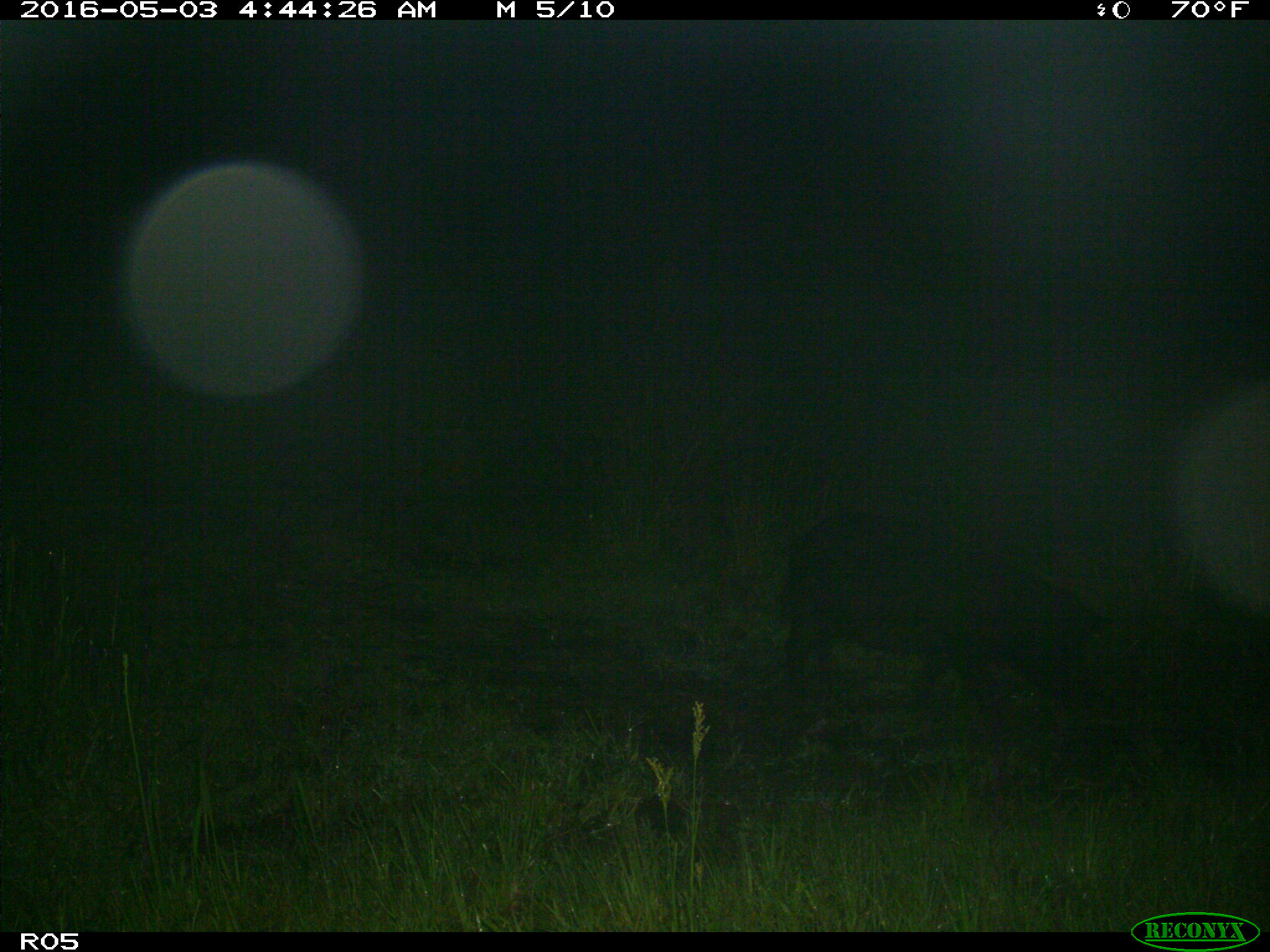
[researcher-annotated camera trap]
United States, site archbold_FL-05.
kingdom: Animalia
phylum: Chordata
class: Mammalia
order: Artiodactyla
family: Suidae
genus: Sus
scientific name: Sus scrofa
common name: wild boar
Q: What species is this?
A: Sus scrofa (wild boar).